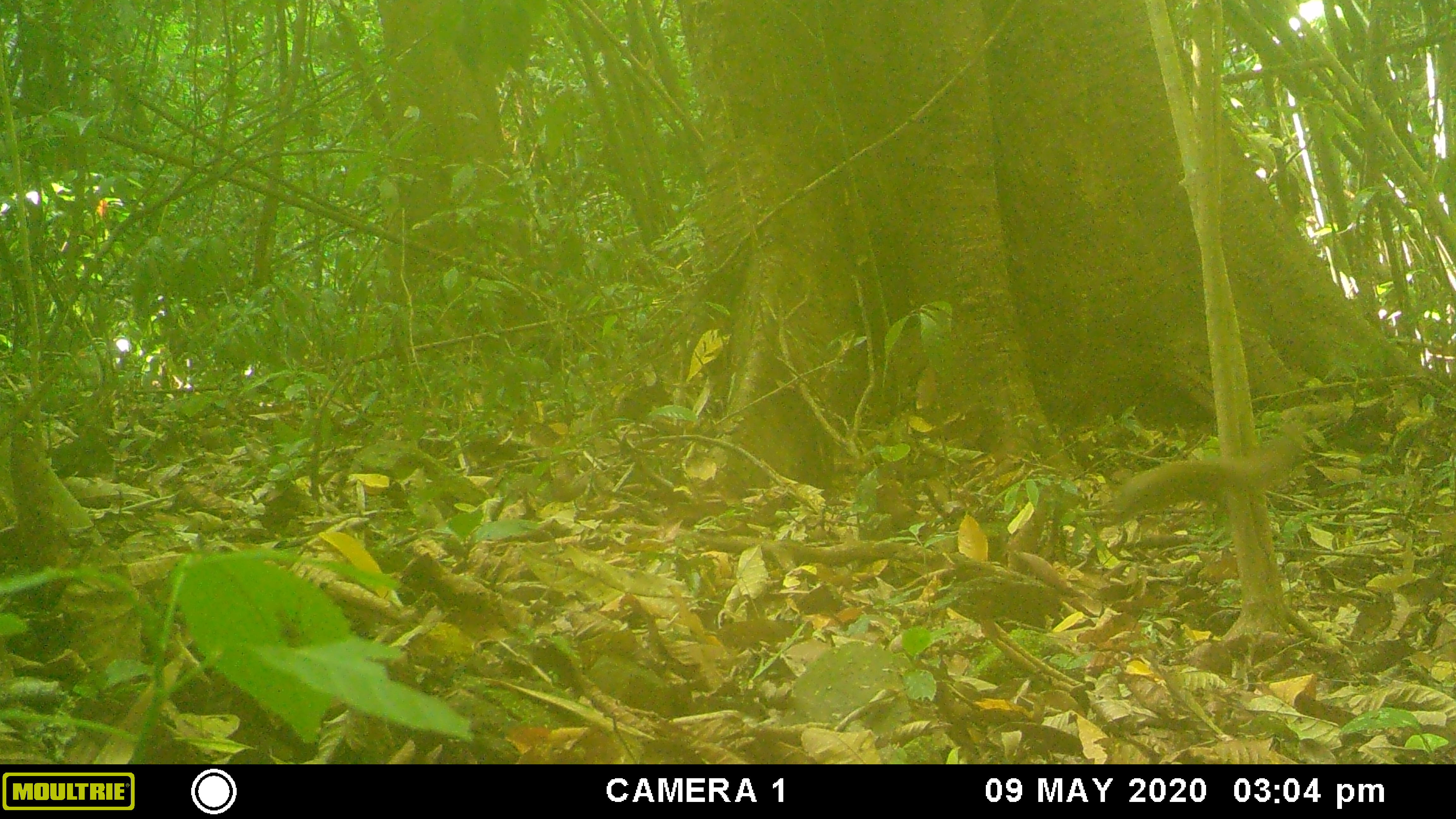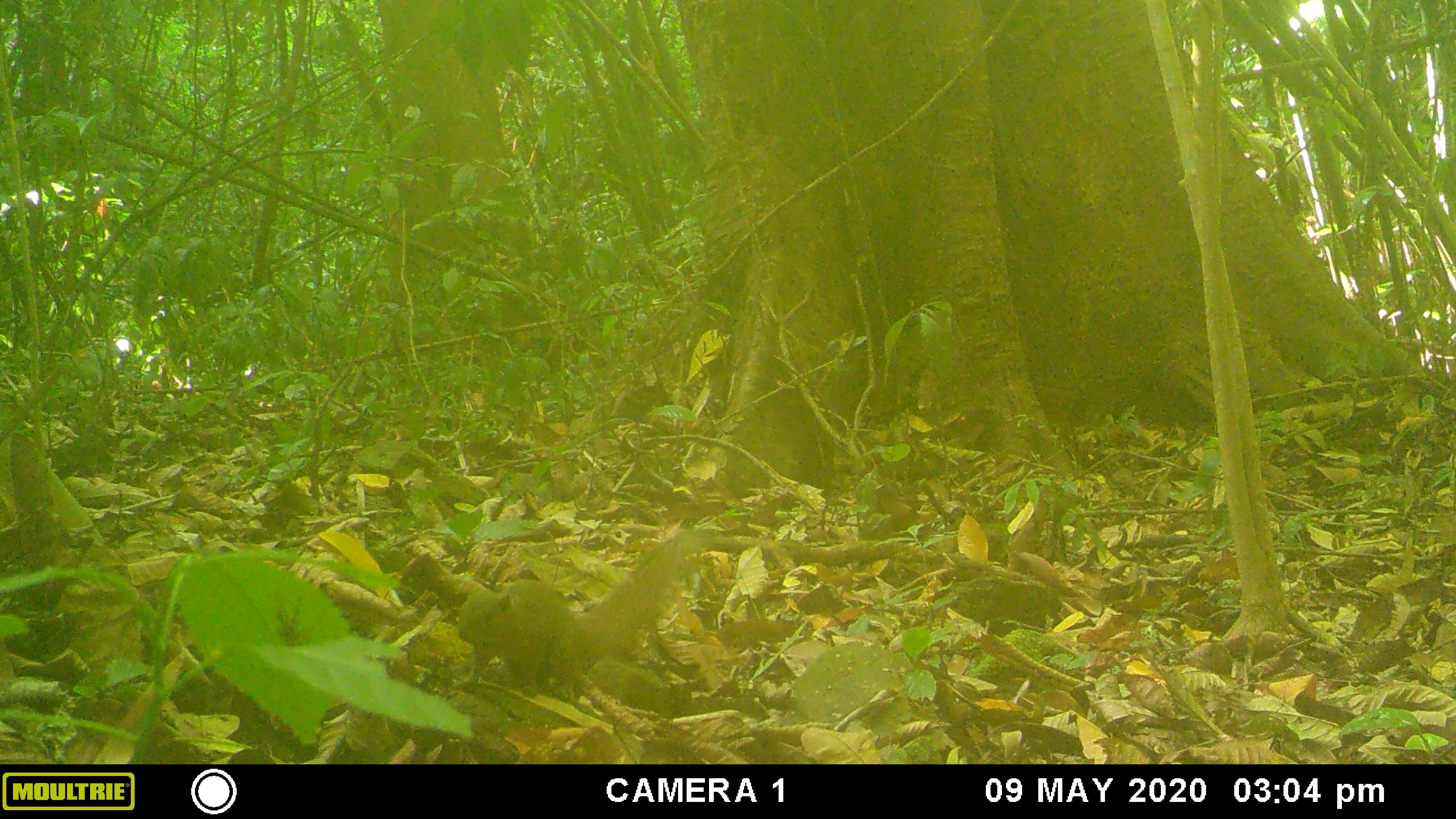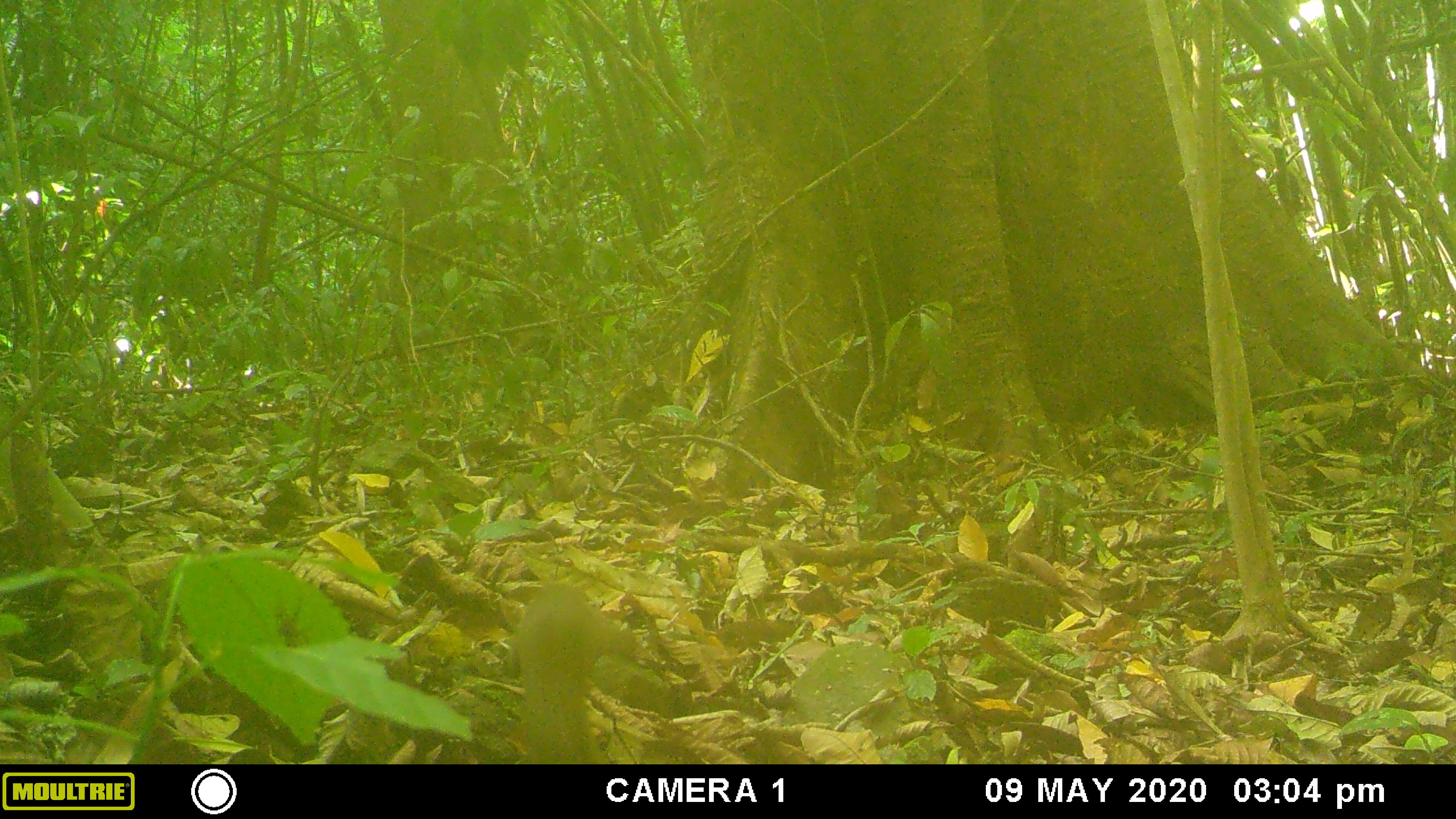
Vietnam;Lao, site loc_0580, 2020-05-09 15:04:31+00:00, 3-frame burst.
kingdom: Animalia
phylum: Chordata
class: Mammalia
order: Scandentia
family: Tupaiidae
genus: Tupaia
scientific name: Tupaia belangeri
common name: northern treeshrew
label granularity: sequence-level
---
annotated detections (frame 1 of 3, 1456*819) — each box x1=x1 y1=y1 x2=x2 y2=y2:
northern treeshrew: x1=1090 y1=433 x2=1297 y2=527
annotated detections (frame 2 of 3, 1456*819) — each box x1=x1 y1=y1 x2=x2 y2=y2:
northern treeshrew: x1=451 y1=527 x2=718 y2=700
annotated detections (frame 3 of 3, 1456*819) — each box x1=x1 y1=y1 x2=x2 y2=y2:
northern treeshrew: x1=510 y1=578 x2=591 y2=764